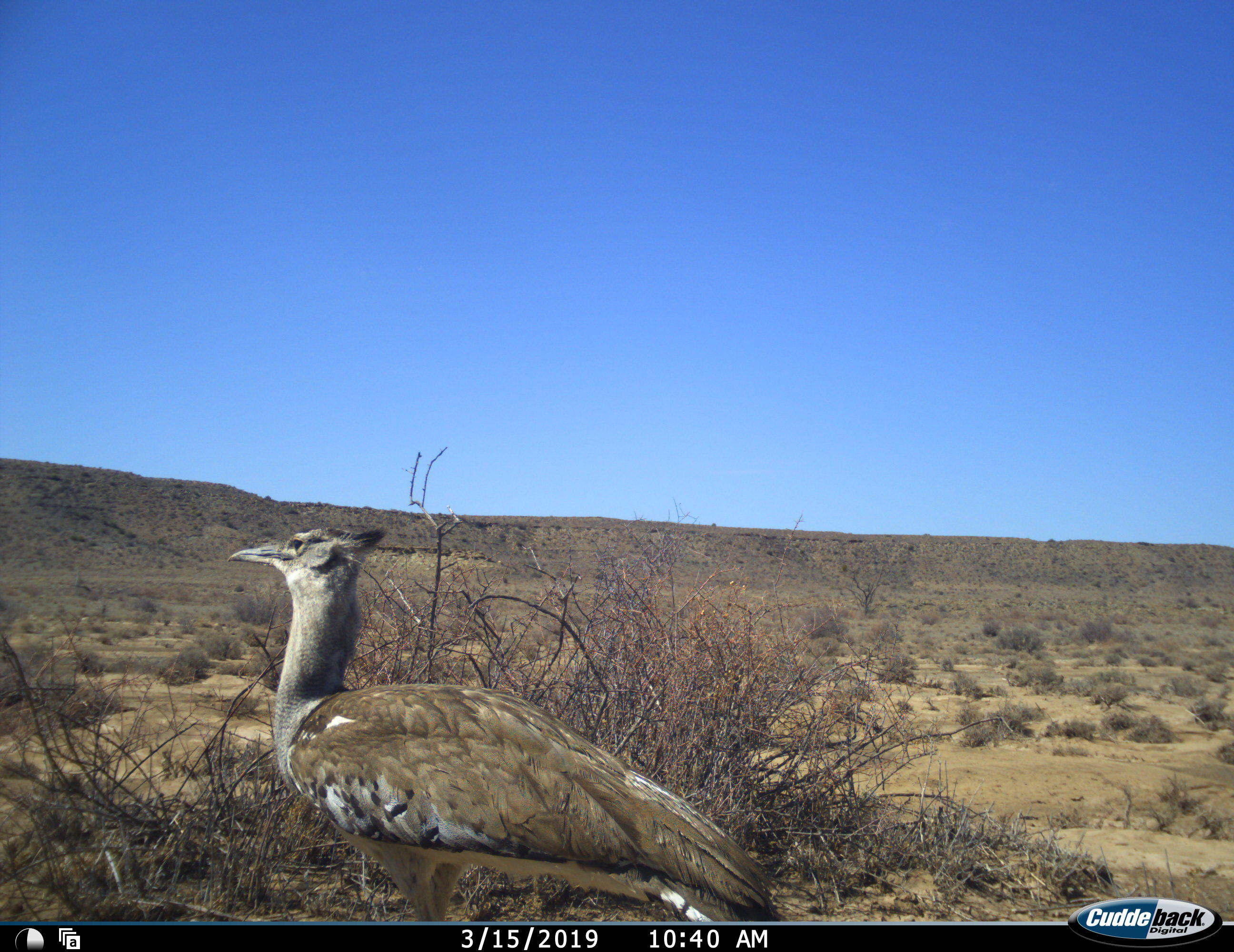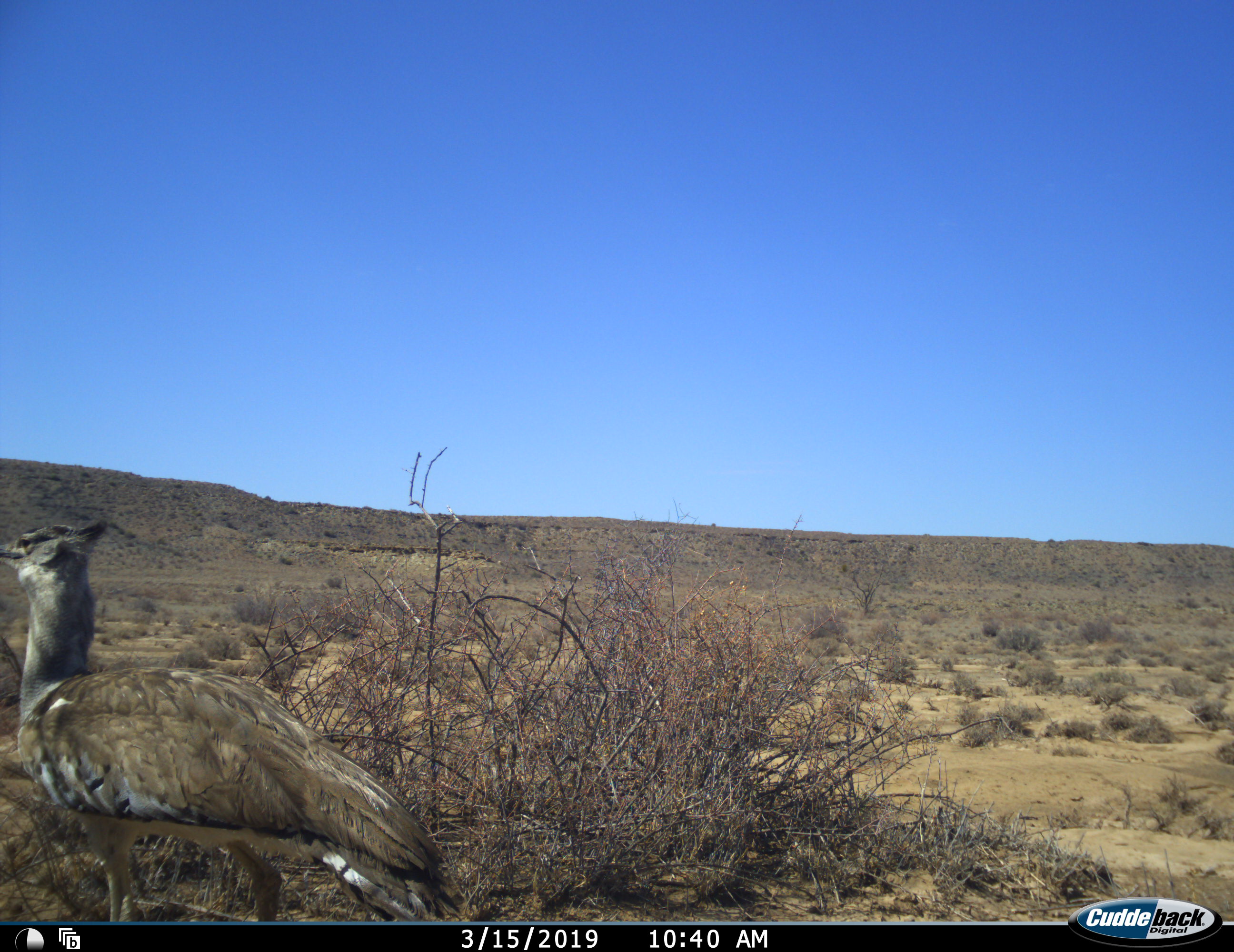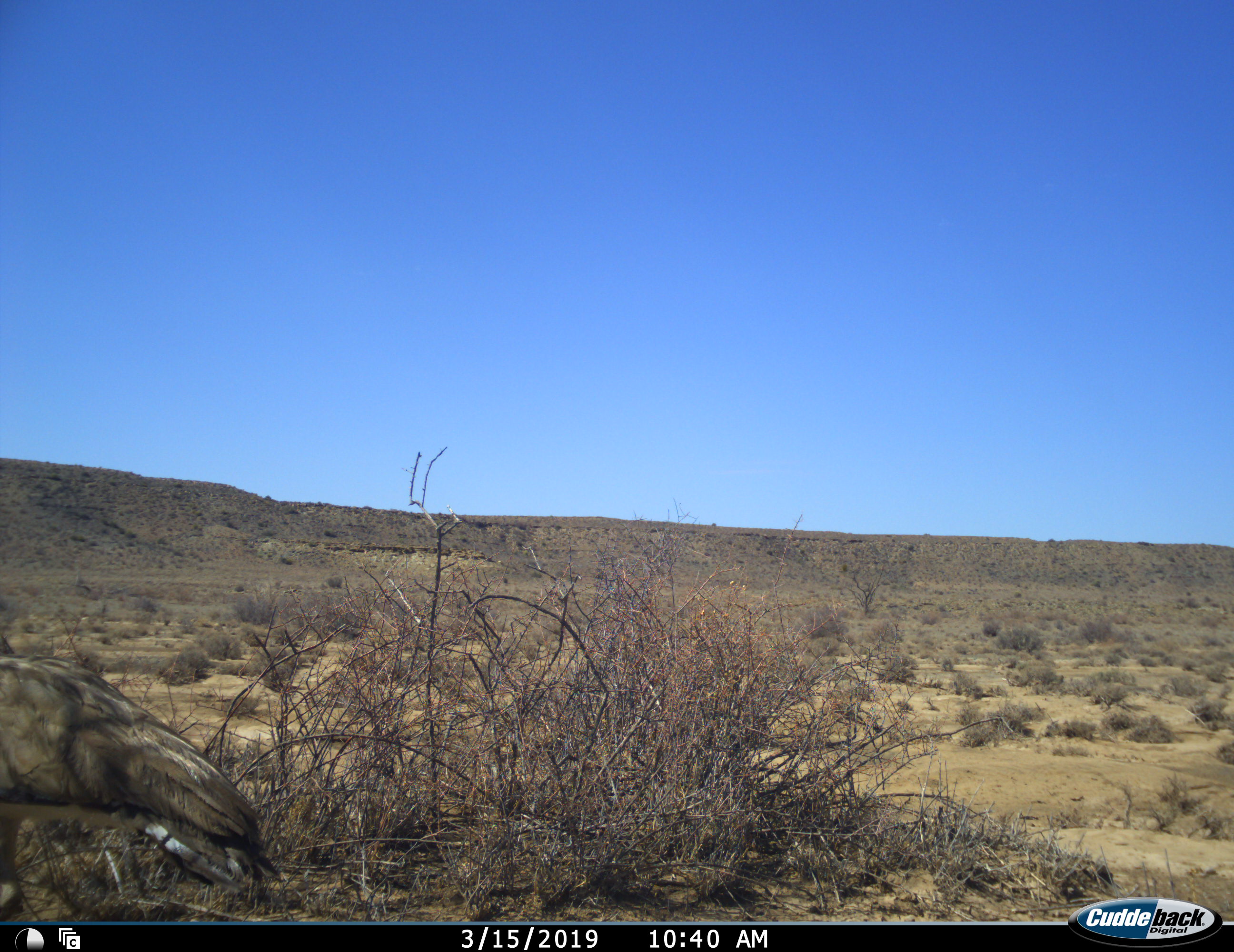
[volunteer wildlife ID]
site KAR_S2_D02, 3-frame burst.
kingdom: Animalia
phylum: Chordata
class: Aves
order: Otidiformes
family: Otididae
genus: Ardeotis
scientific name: Ardeotis kori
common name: kori bustard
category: bustardkori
Bustardkori (kori bustard) (Ardeotis kori), count 1. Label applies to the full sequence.